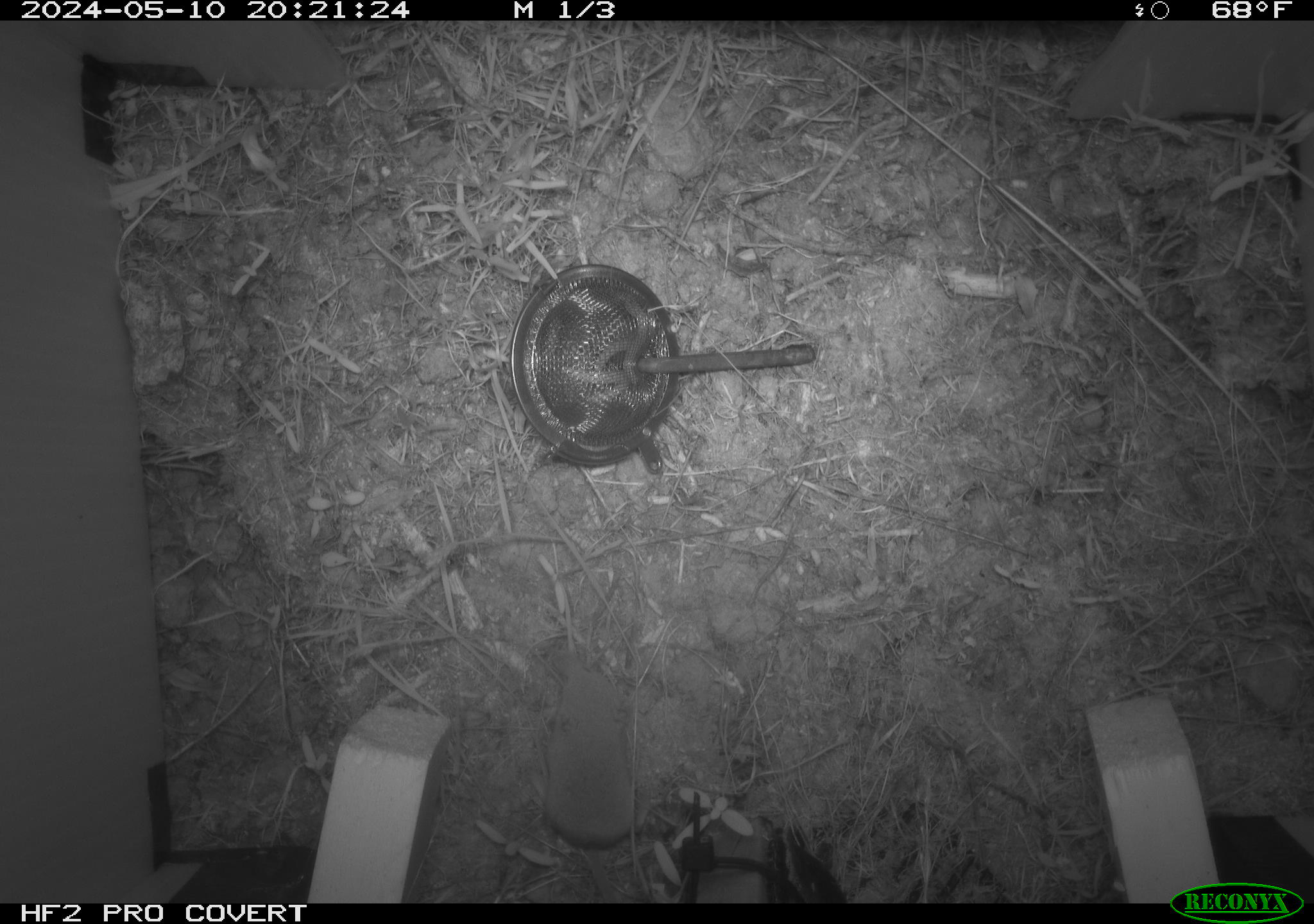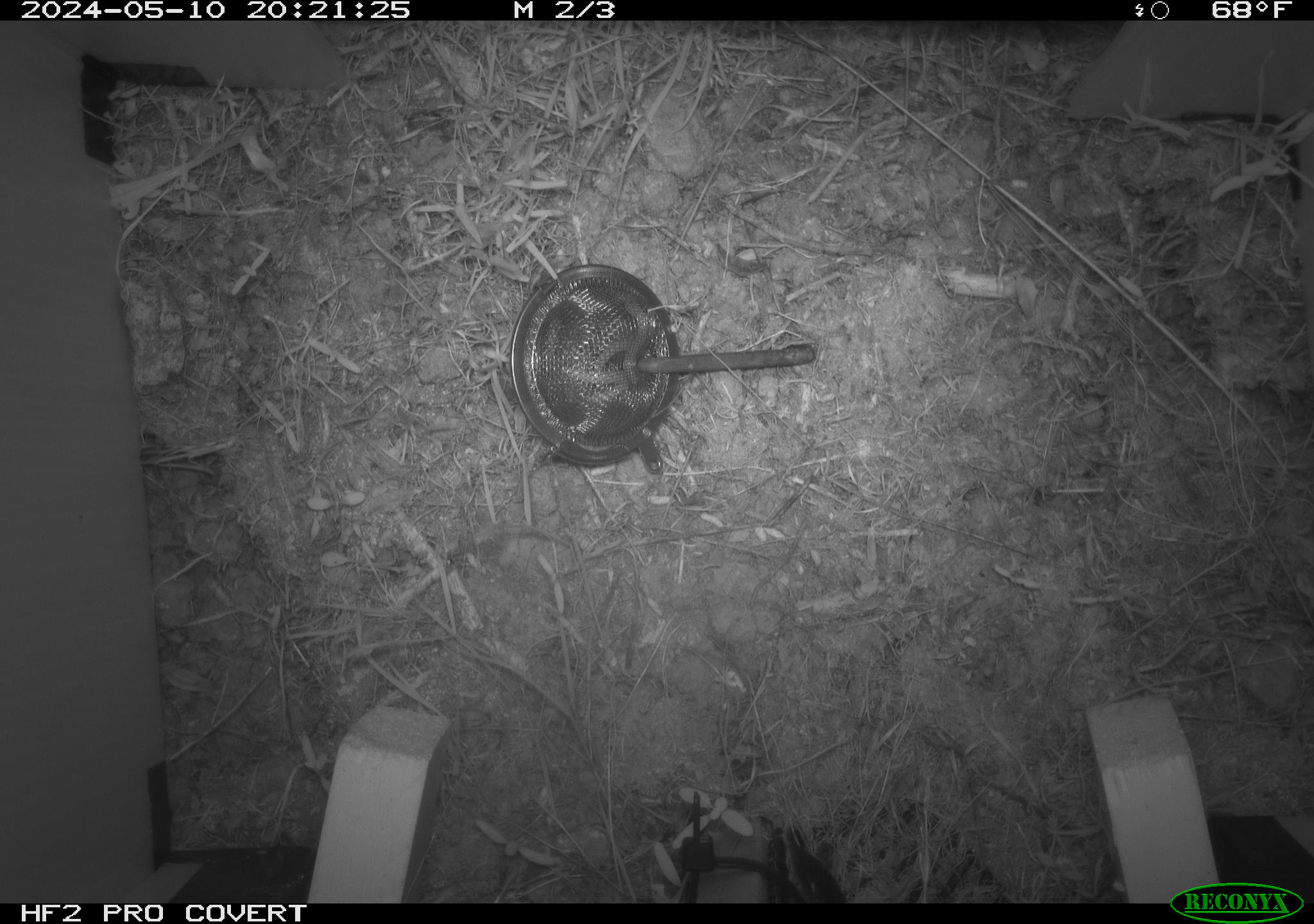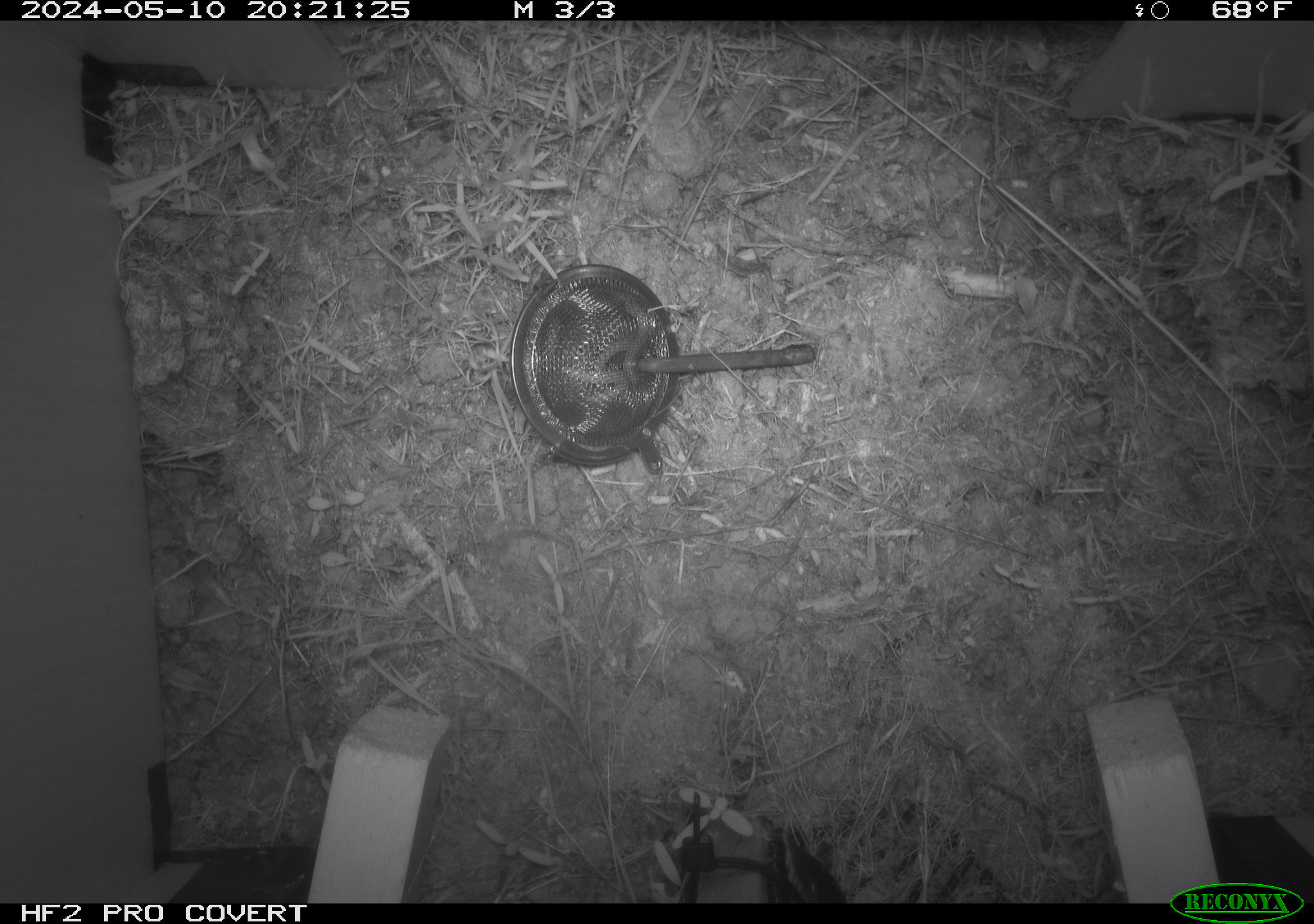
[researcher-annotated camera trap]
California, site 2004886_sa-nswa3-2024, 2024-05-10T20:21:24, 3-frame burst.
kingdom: Animalia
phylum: Chordata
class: Mammalia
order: Rodentia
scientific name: Rodentia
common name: rodent